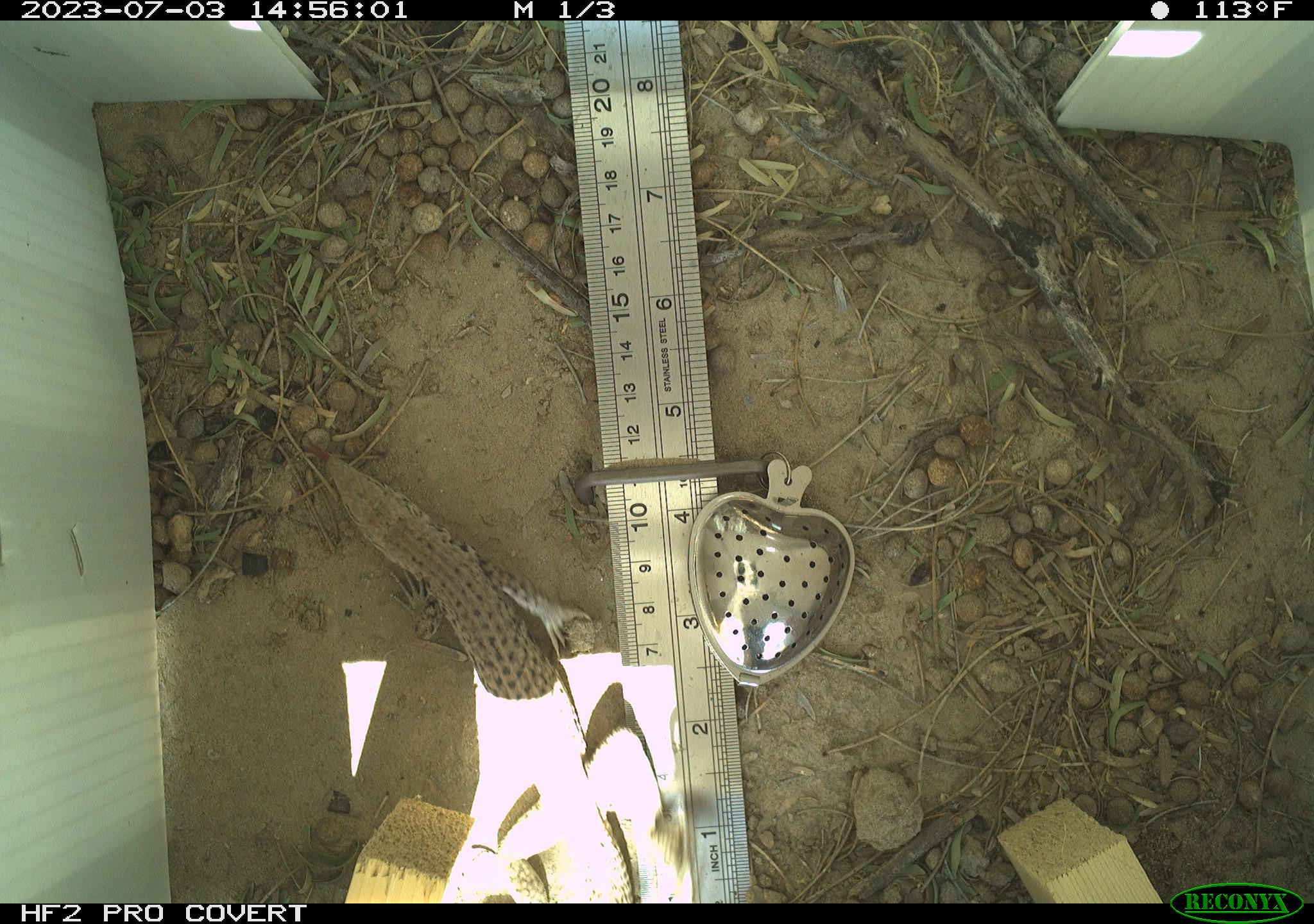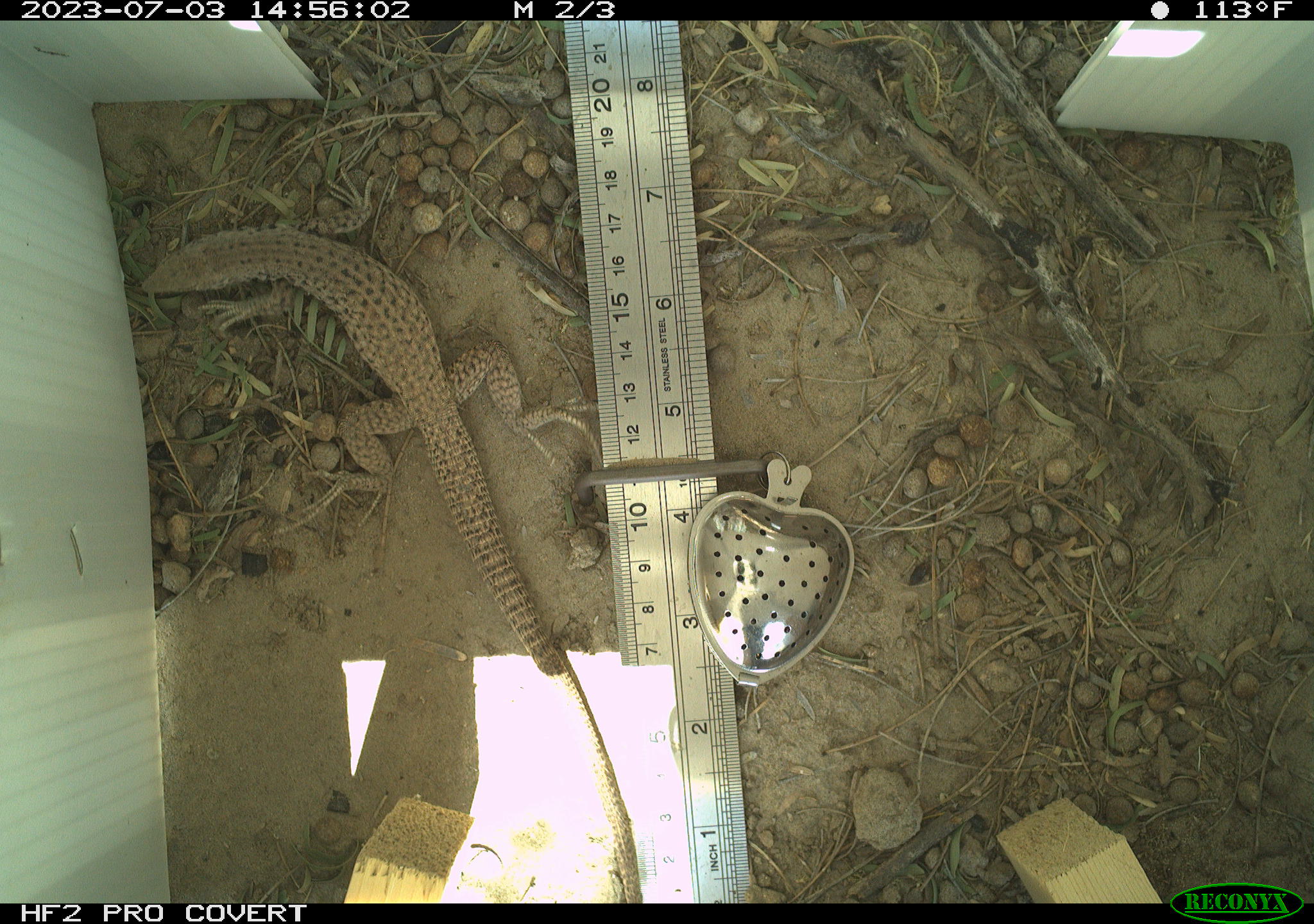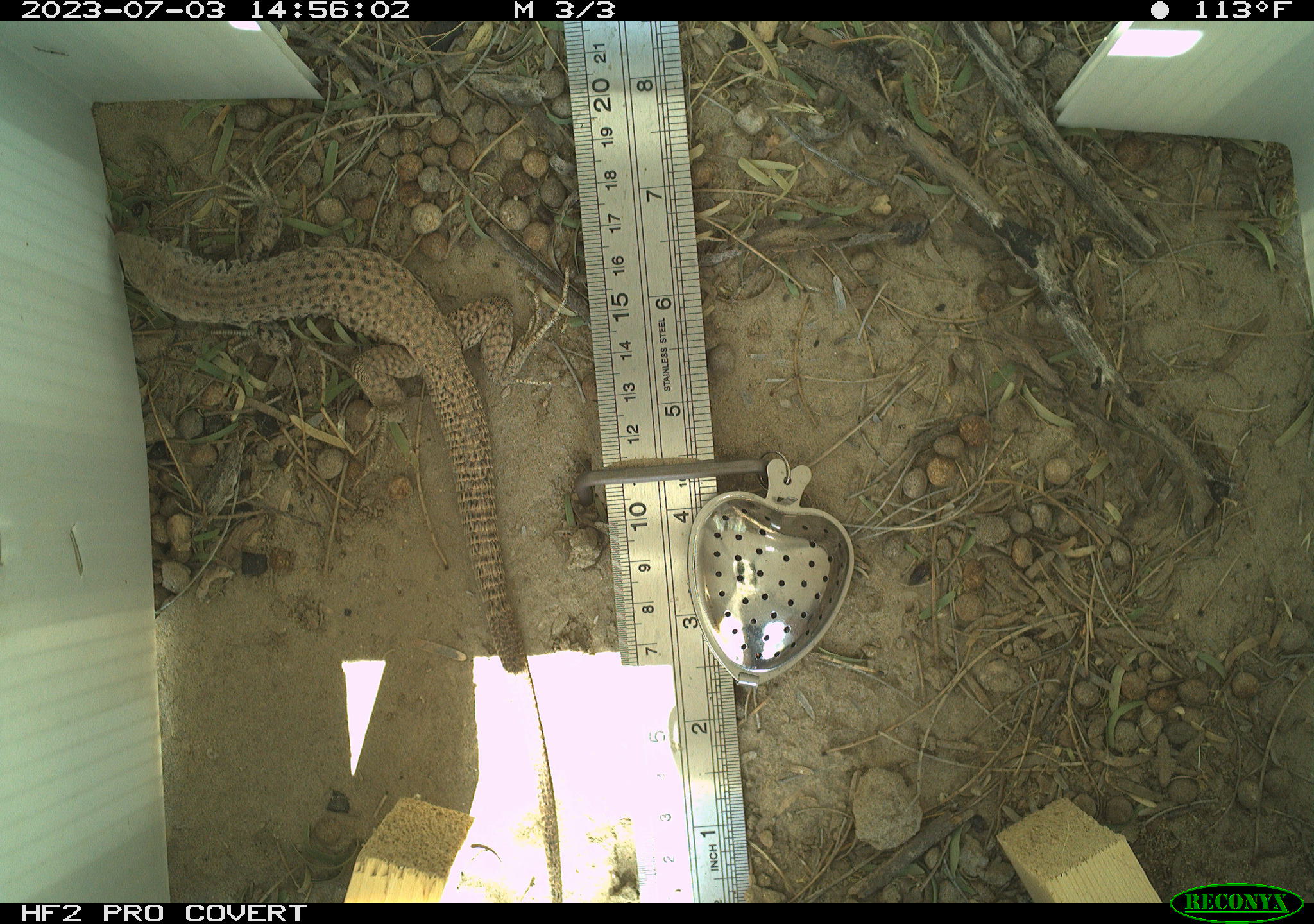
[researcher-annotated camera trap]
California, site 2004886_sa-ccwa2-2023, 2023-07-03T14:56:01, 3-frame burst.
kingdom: Animalia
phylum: Chordata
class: Reptilia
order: Squamata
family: Teiidae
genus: Aspidoscelis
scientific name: Aspidoscelis tigris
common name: western whiptail